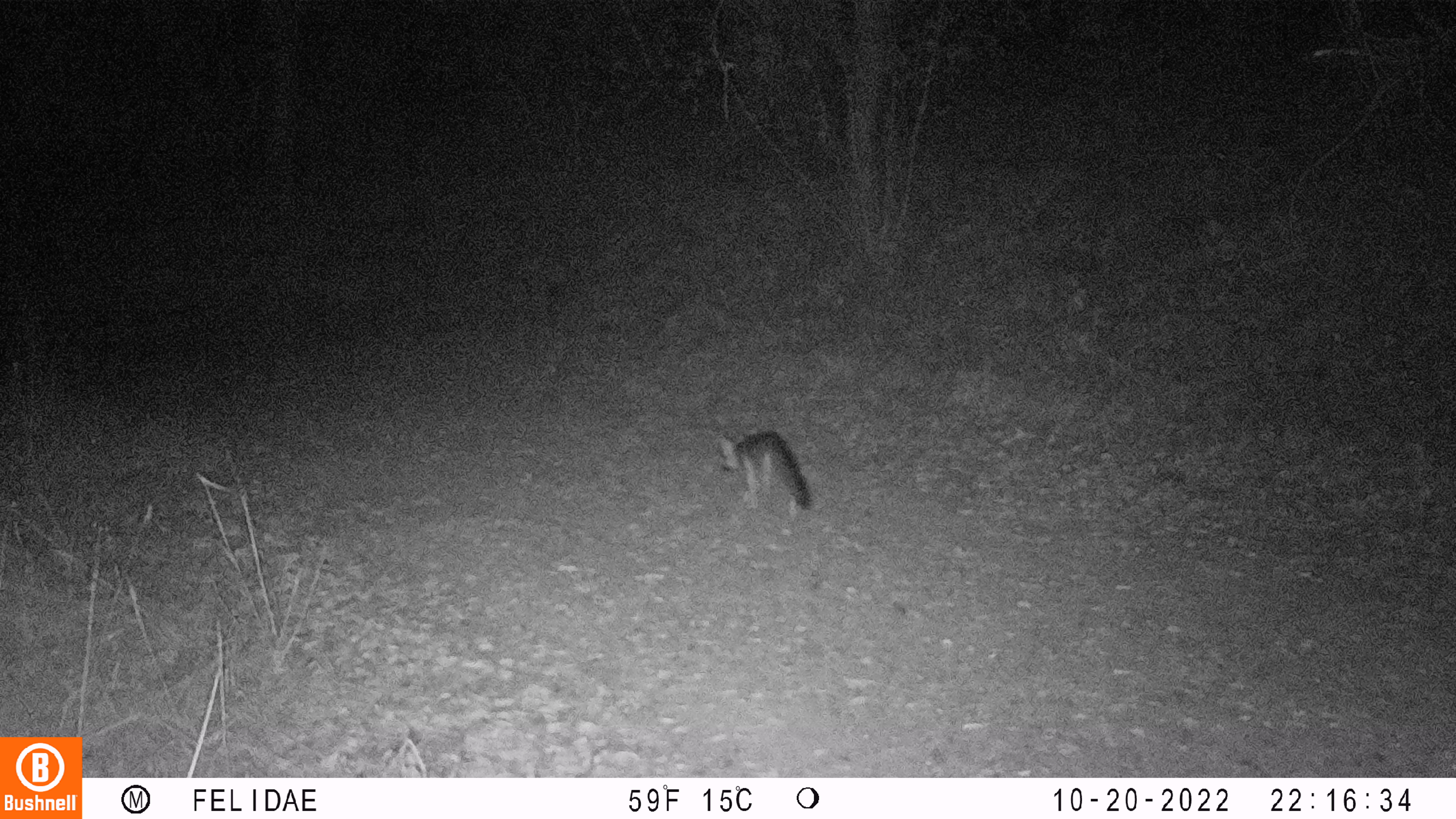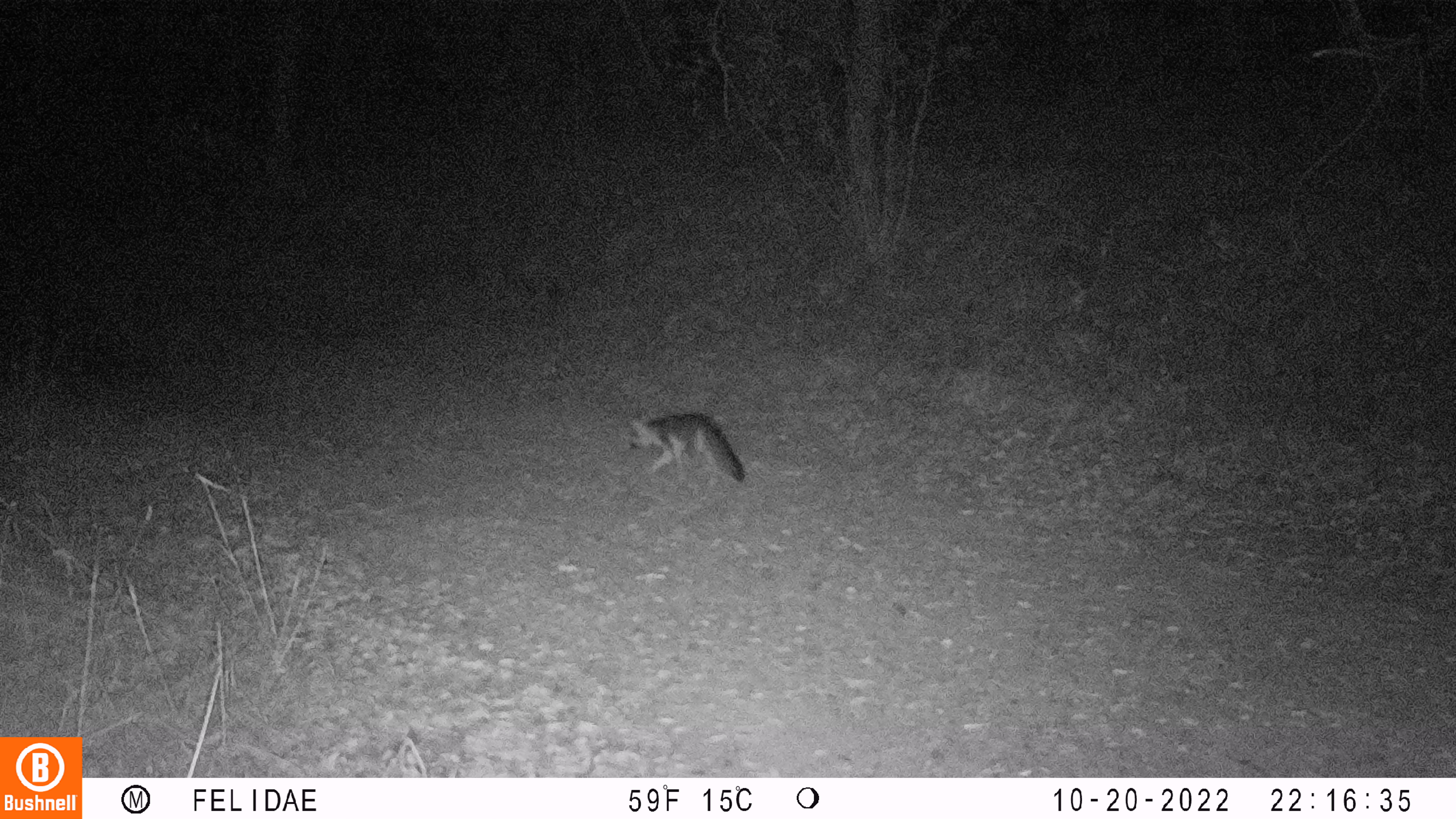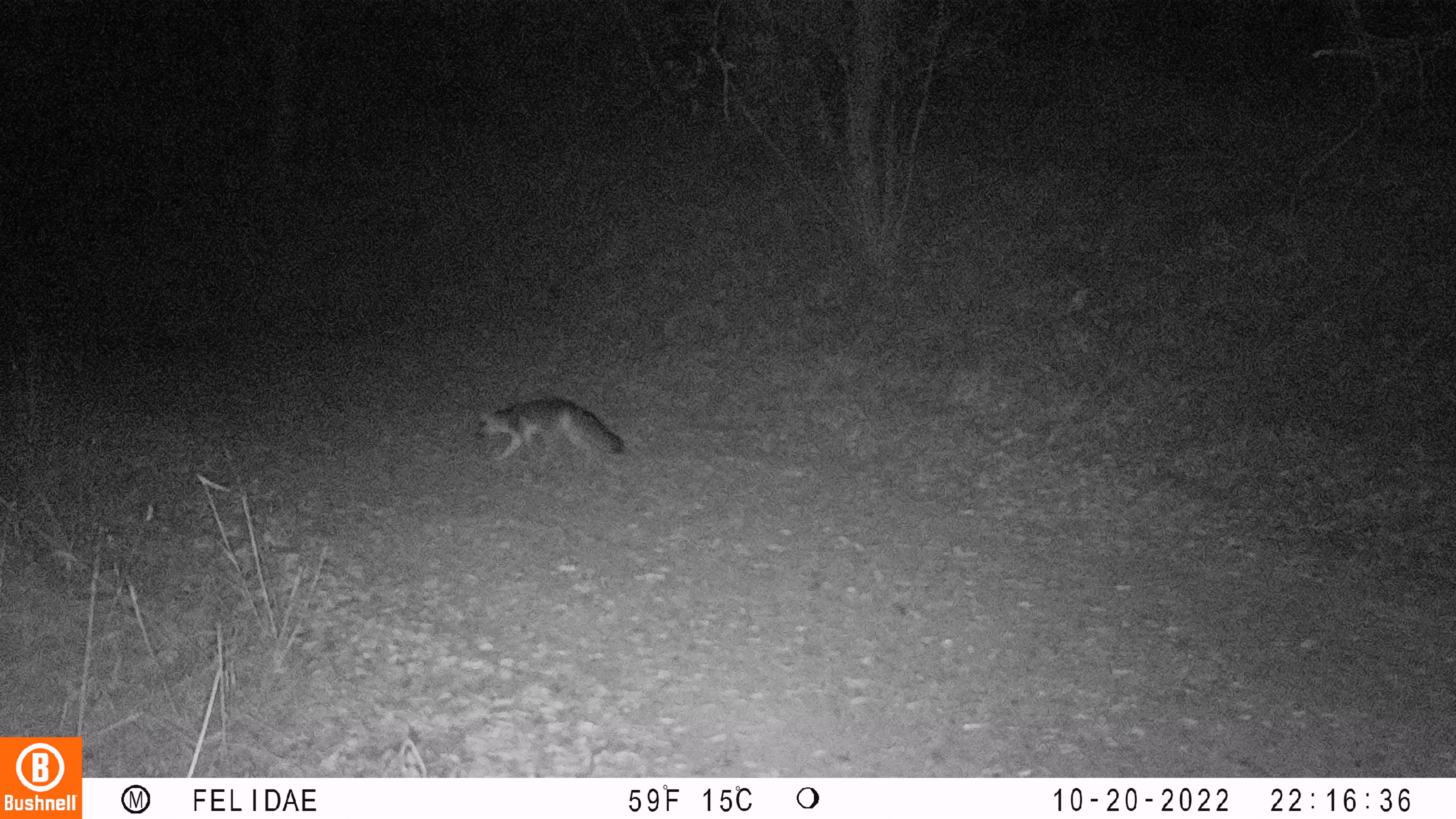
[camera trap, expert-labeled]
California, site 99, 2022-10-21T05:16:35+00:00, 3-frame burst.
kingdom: Animalia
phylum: Chordata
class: Mammalia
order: Carnivora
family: Canidae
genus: Urocyon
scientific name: Urocyon cinereoargenteus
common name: gray fox